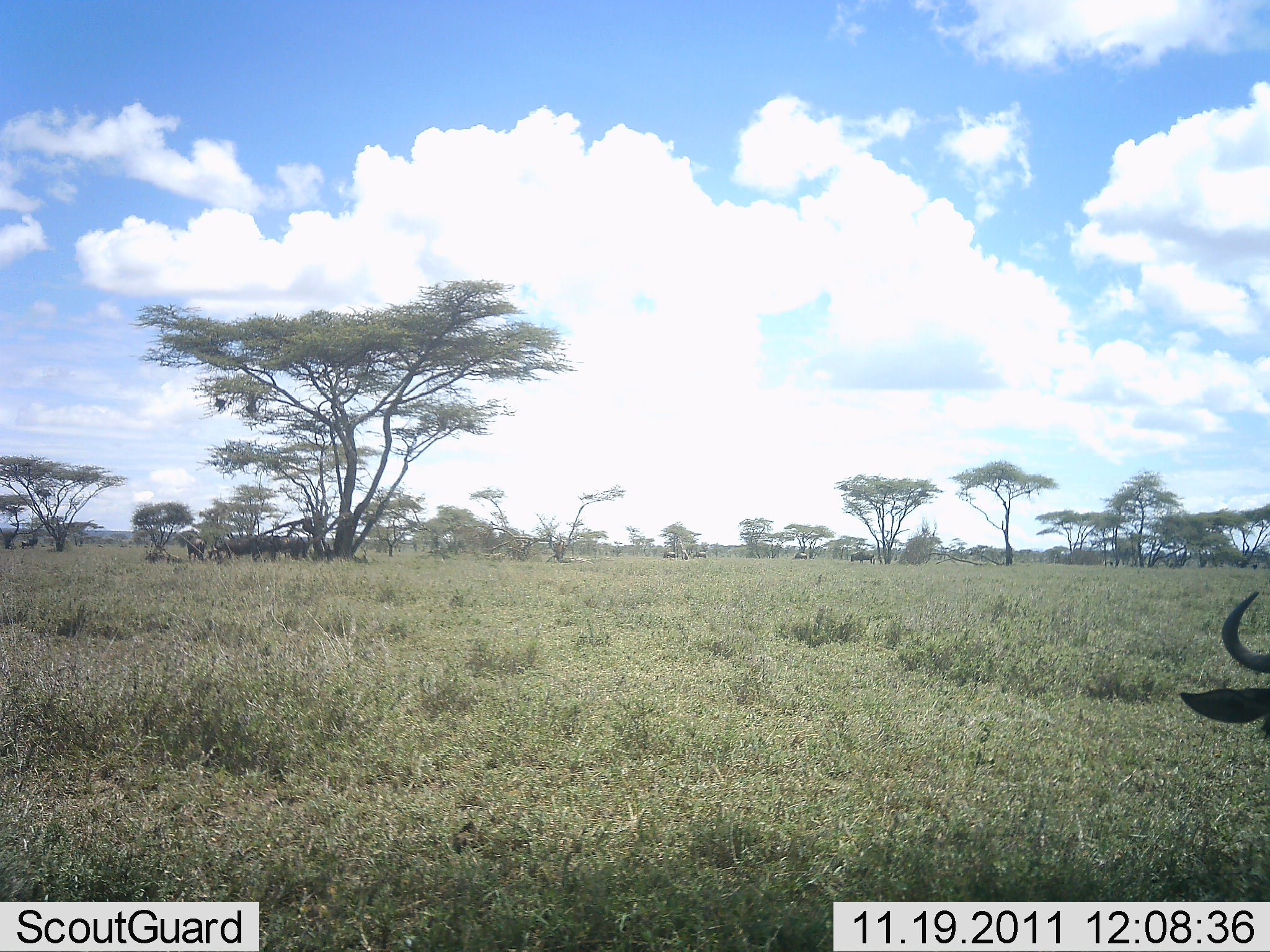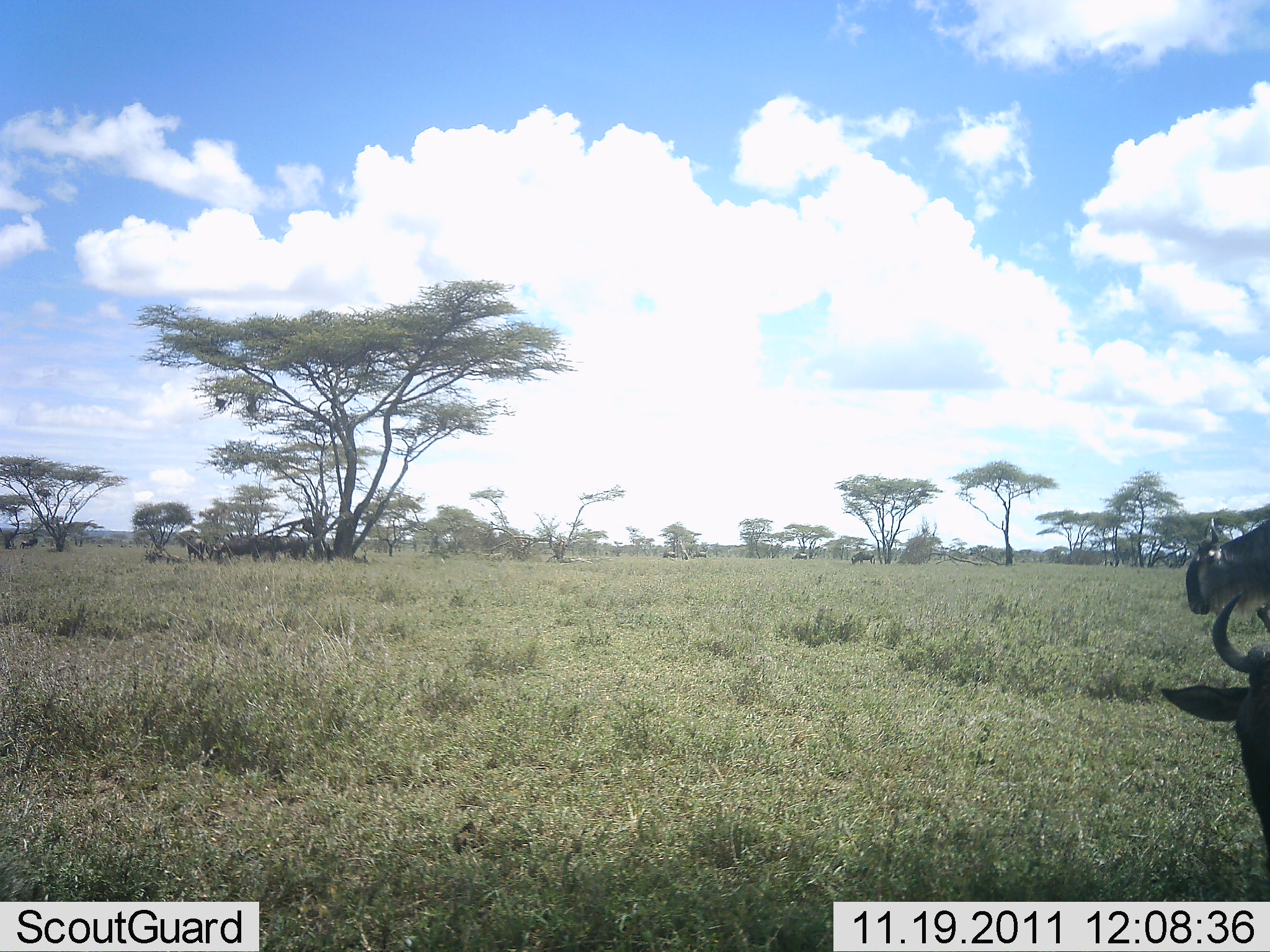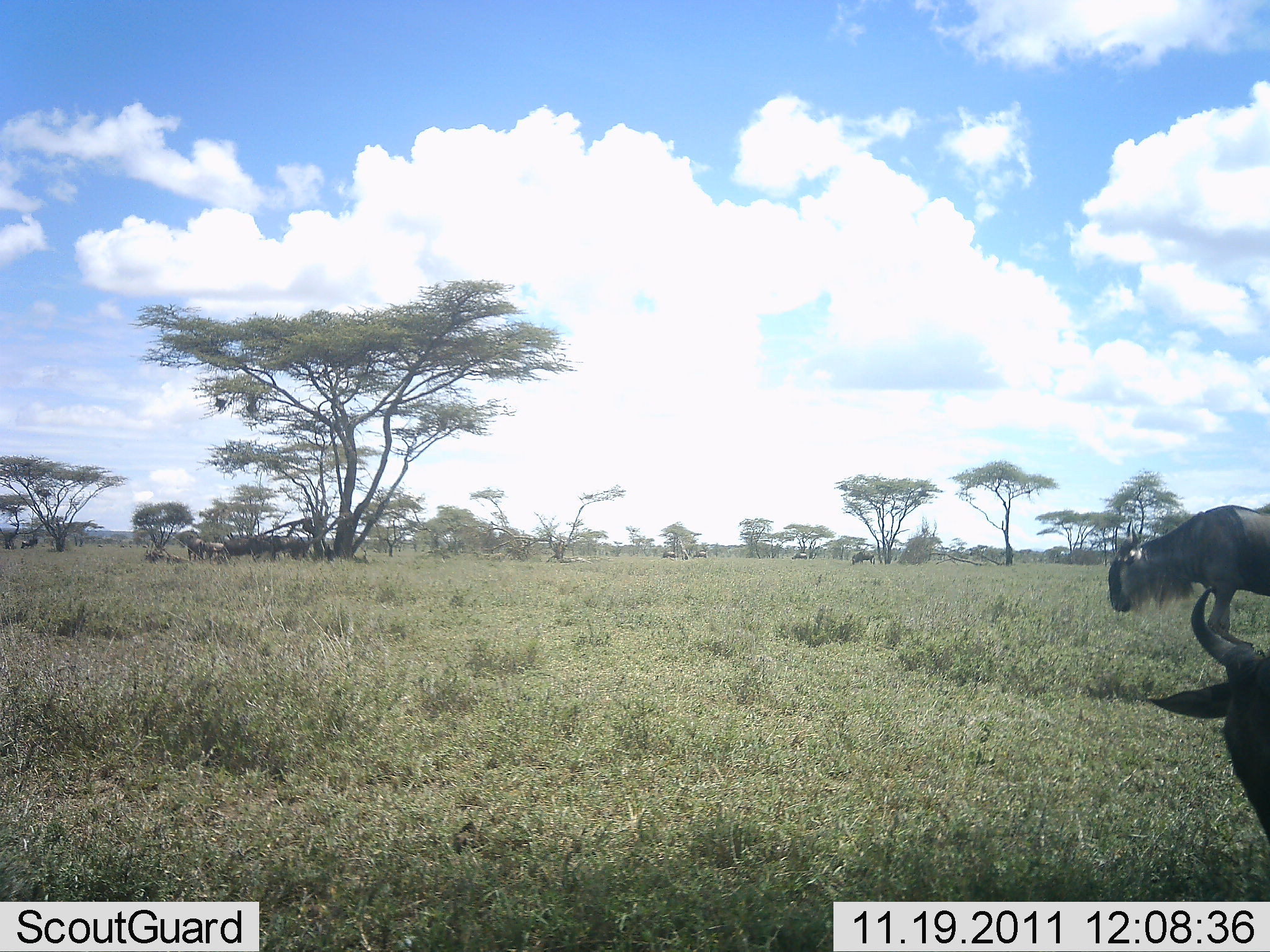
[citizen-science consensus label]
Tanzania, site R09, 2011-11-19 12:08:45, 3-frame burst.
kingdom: Animalia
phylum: Chordata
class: Mammalia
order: Artiodactyla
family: Bovidae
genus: Connochaetes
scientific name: Connochaetes taurinus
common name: blue wildebeest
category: wildebeest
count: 5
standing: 47%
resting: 33%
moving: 93%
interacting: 7%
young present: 0%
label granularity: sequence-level